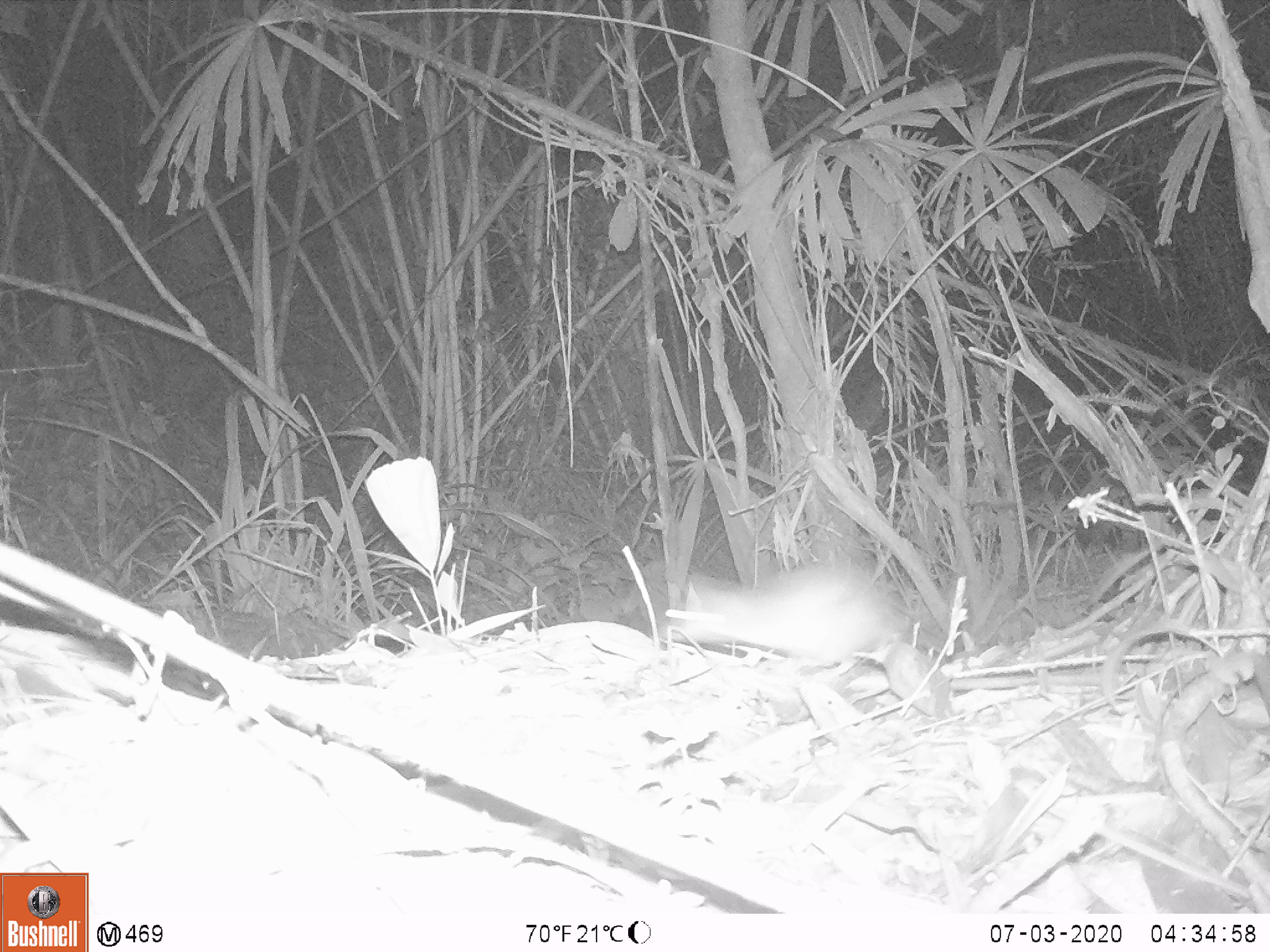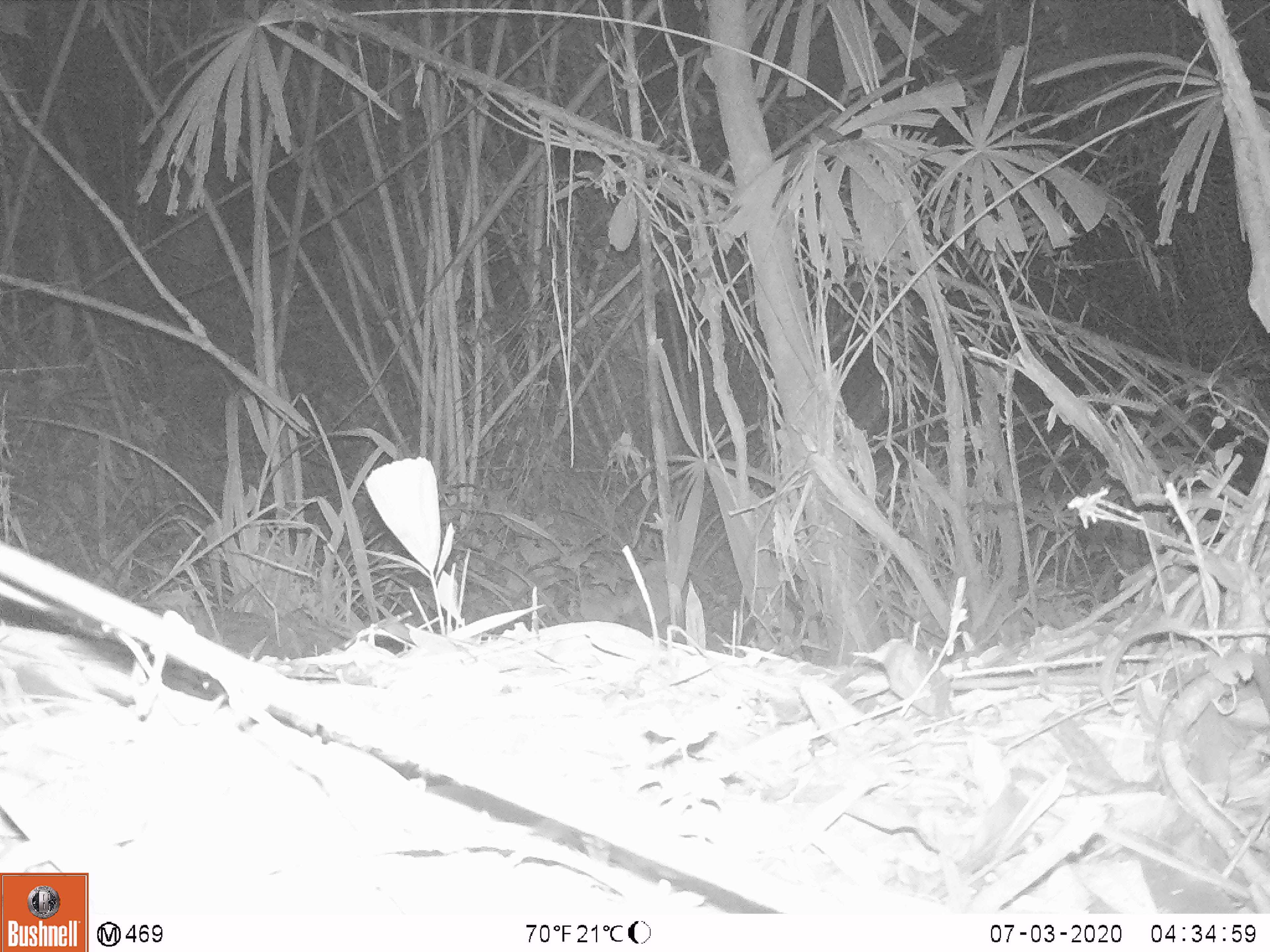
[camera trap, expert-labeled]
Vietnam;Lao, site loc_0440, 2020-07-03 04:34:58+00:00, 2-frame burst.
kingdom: Animalia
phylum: Chordata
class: Mammalia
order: Rodentia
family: Muridae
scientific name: Muridae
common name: old-world mice and rats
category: unidentified murid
Unidentified murid (old-world mice and rats) (Muridae). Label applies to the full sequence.